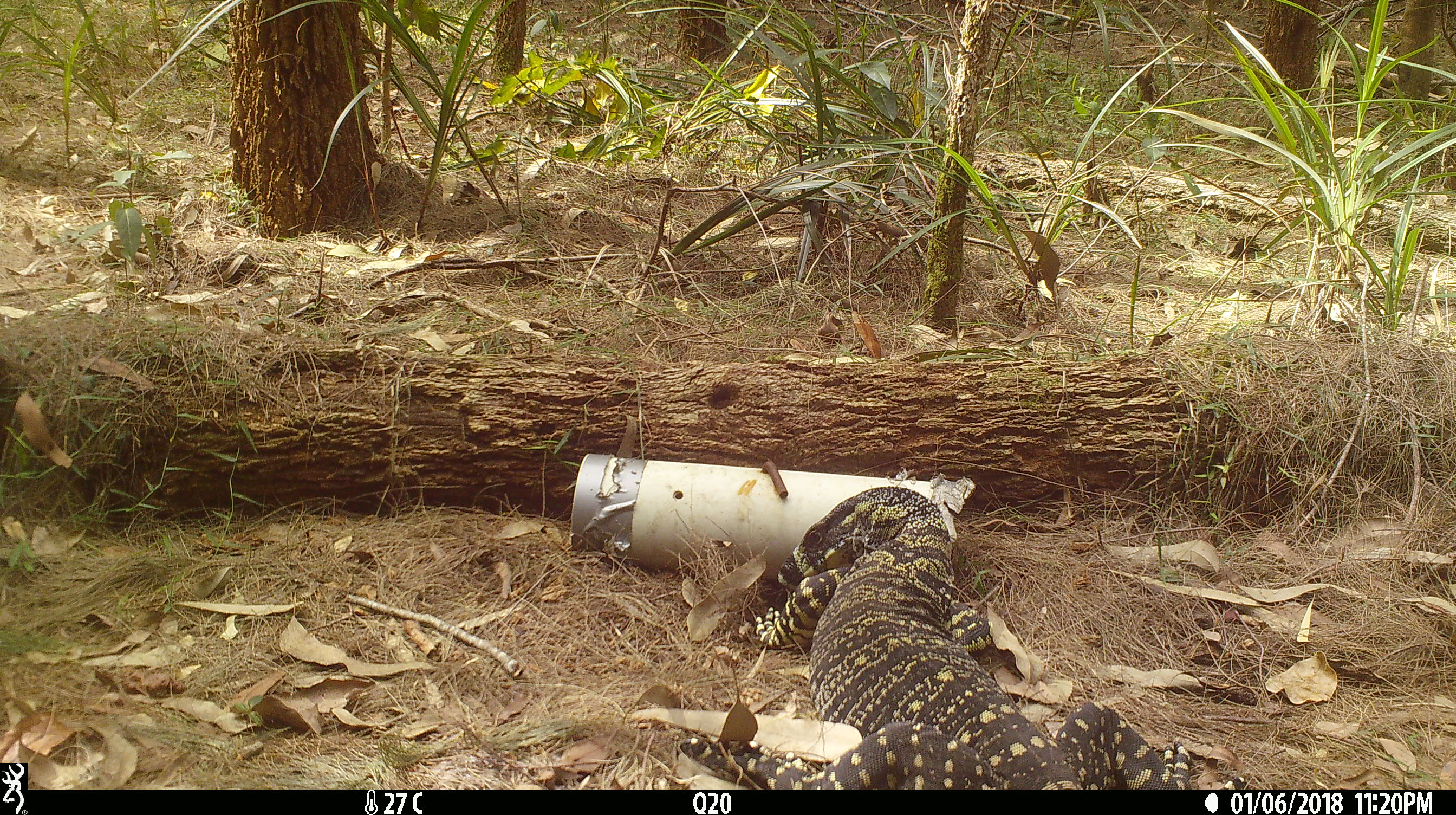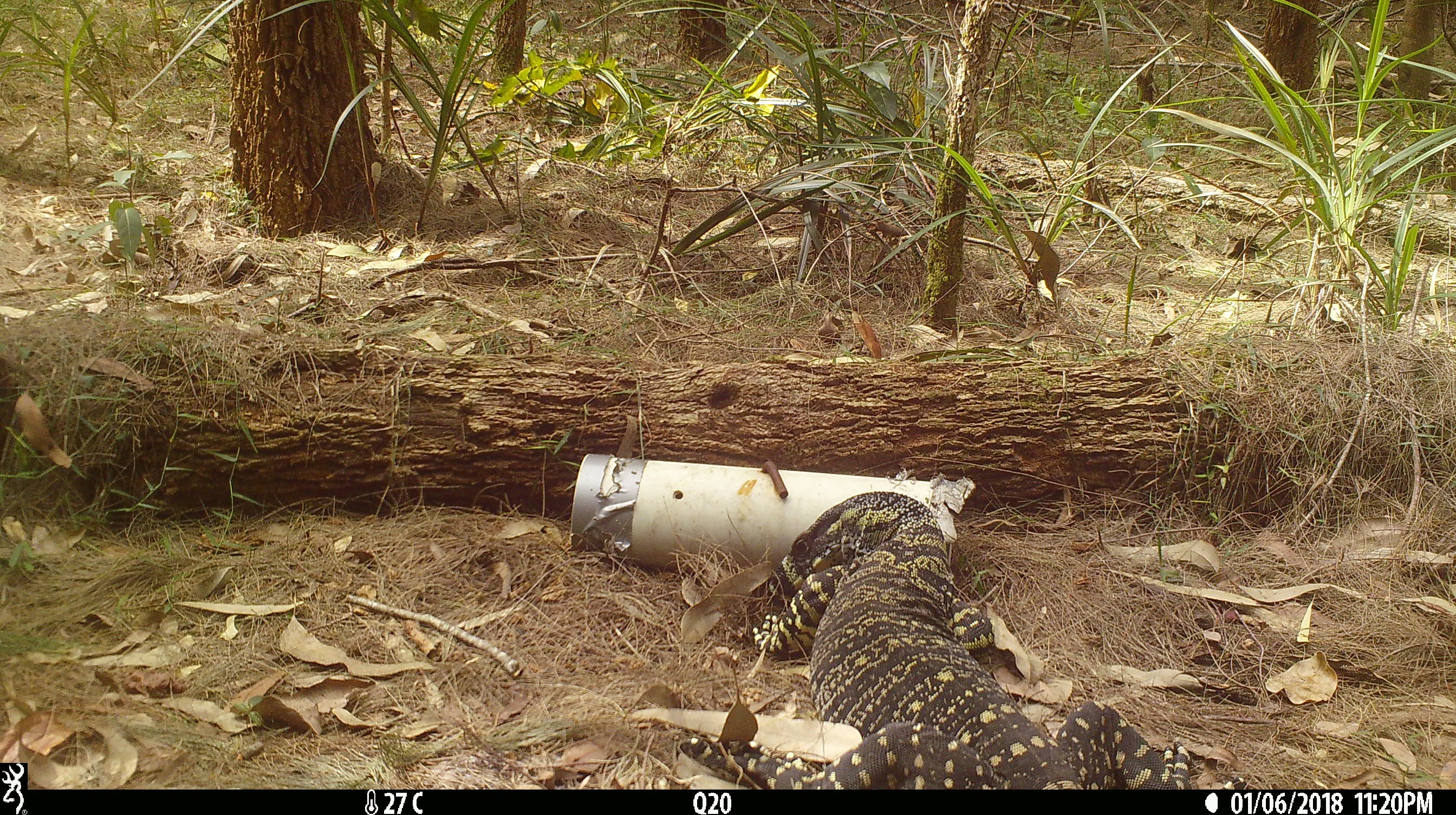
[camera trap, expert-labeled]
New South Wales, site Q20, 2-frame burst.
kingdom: Animalia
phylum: Chordata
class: Reptilia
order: Squamata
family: Varanidae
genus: Varanus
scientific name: Varanus varius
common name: lace monitor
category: goanna